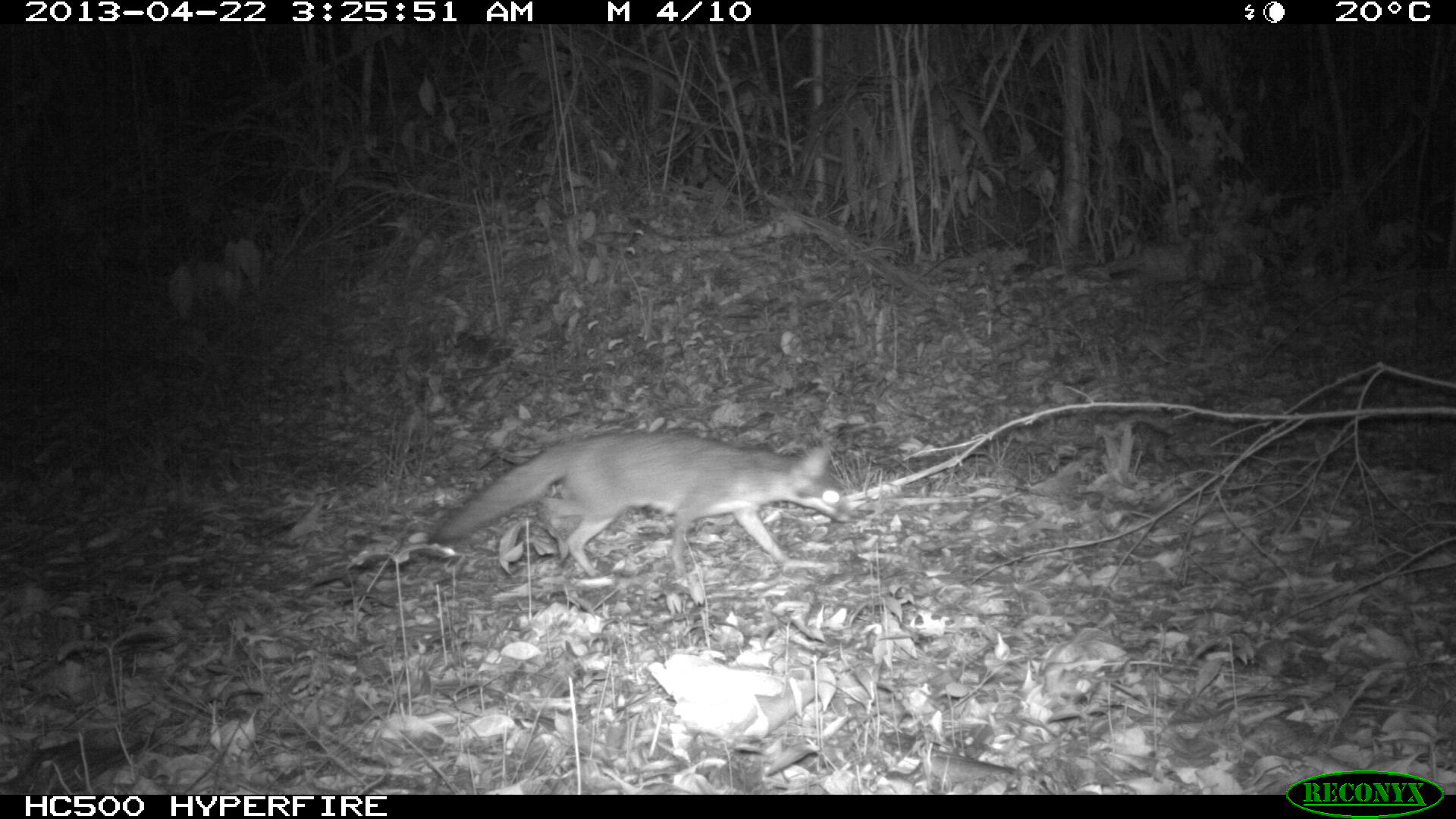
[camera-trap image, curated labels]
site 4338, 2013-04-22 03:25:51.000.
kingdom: Animalia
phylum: Chordata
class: Mammalia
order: Carnivora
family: Canidae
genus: Urocyon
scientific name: Urocyon cinereoargenteus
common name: gray fox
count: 1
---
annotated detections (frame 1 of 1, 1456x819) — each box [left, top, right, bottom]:
urocyon cinereoargenteus: [431, 431, 849, 579]